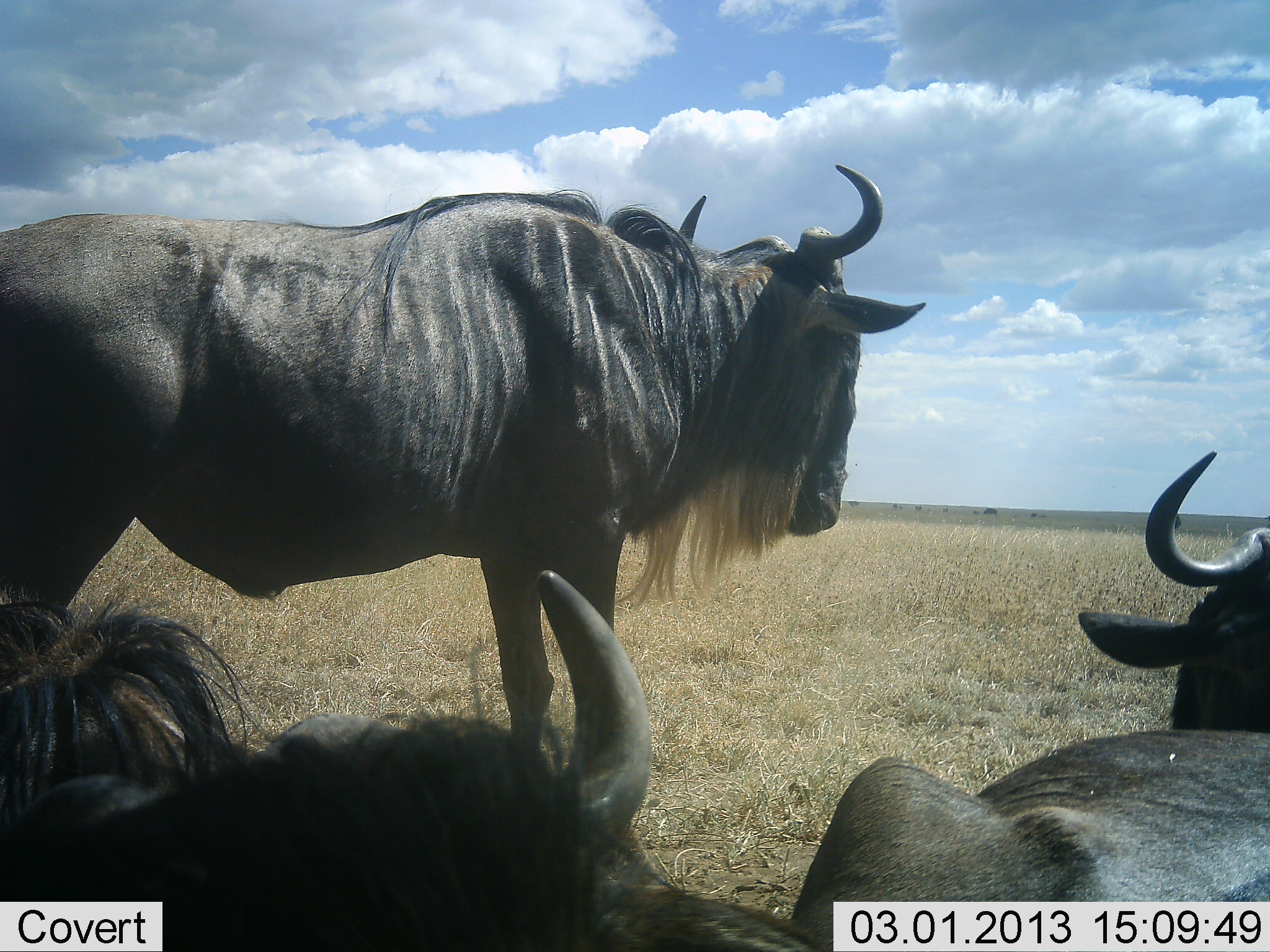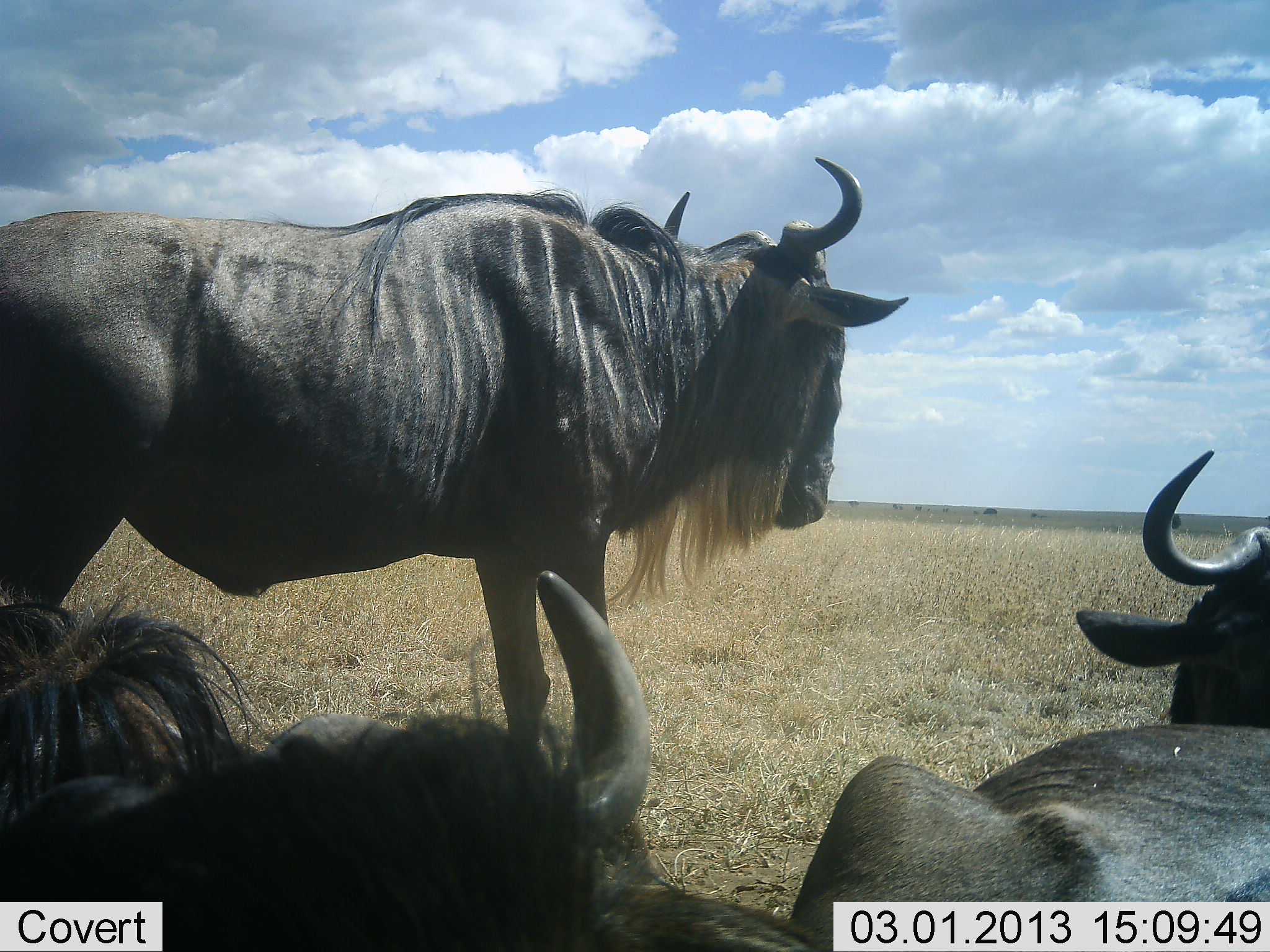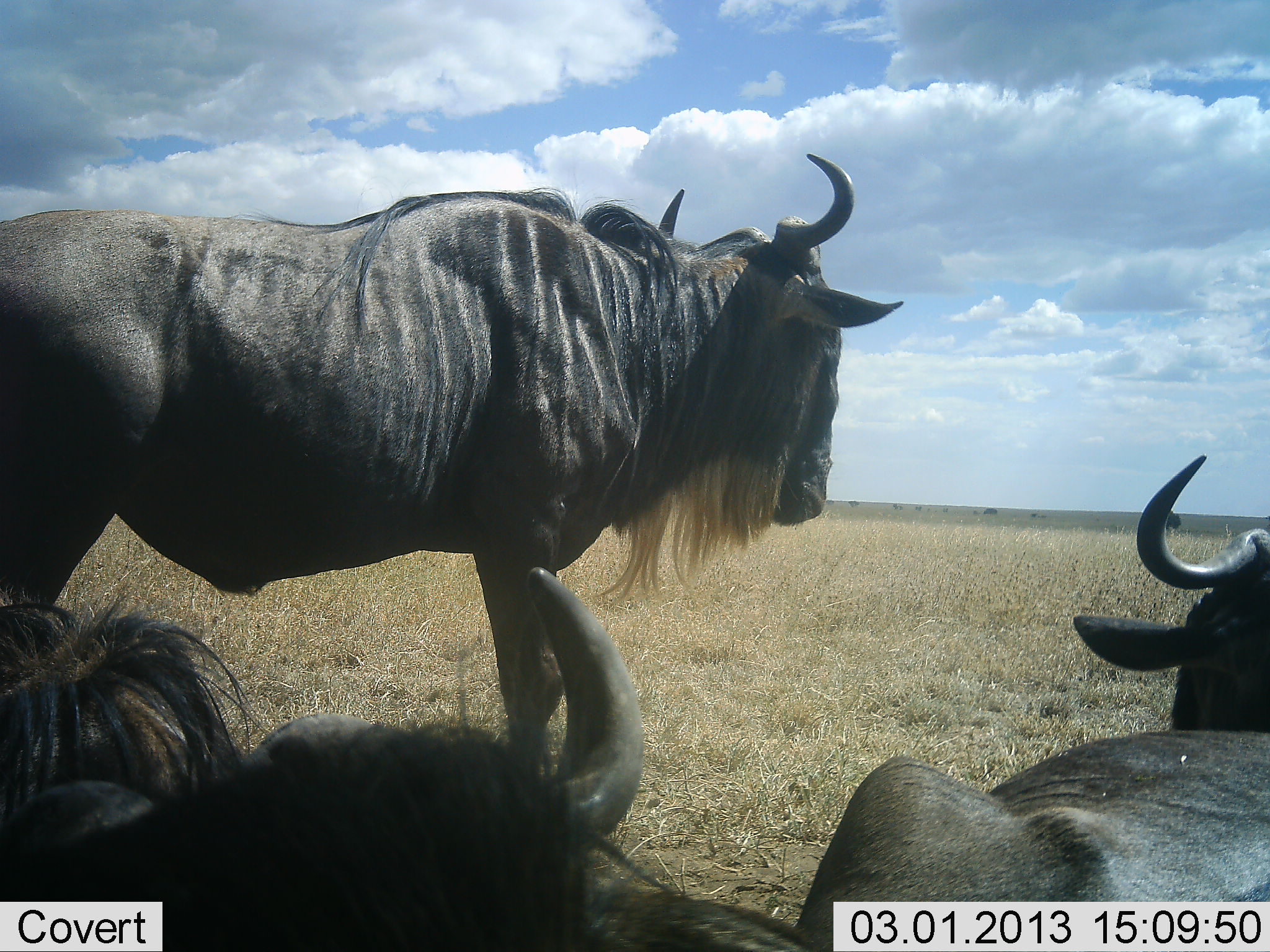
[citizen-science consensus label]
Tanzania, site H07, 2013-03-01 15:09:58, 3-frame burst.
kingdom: Animalia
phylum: Chordata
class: Mammalia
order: Artiodactyla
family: Bovidae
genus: Connochaetes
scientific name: Connochaetes taurinus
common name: blue wildebeest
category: wildebeest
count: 3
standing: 71%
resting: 91%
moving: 6%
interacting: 3%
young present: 0%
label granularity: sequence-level